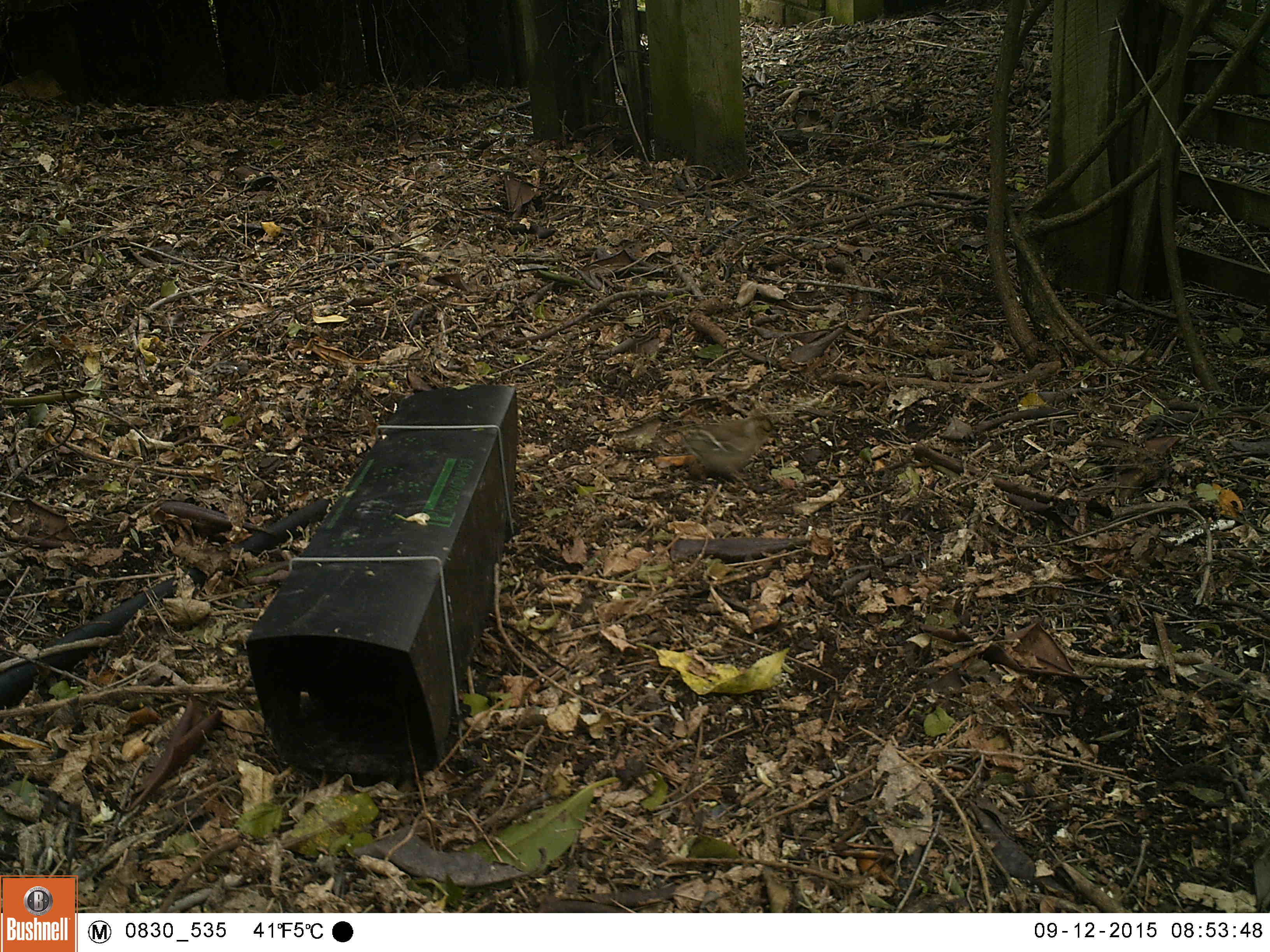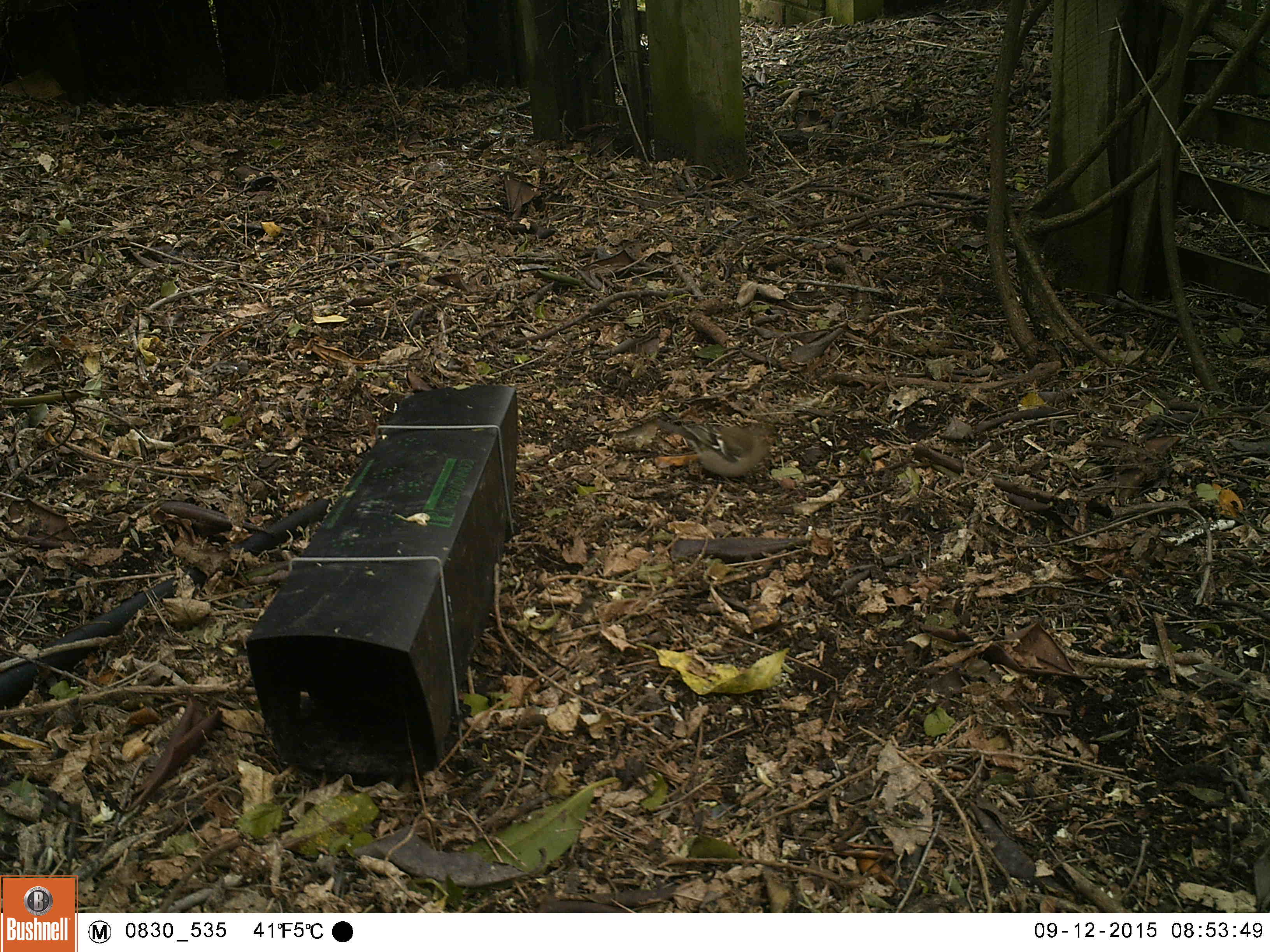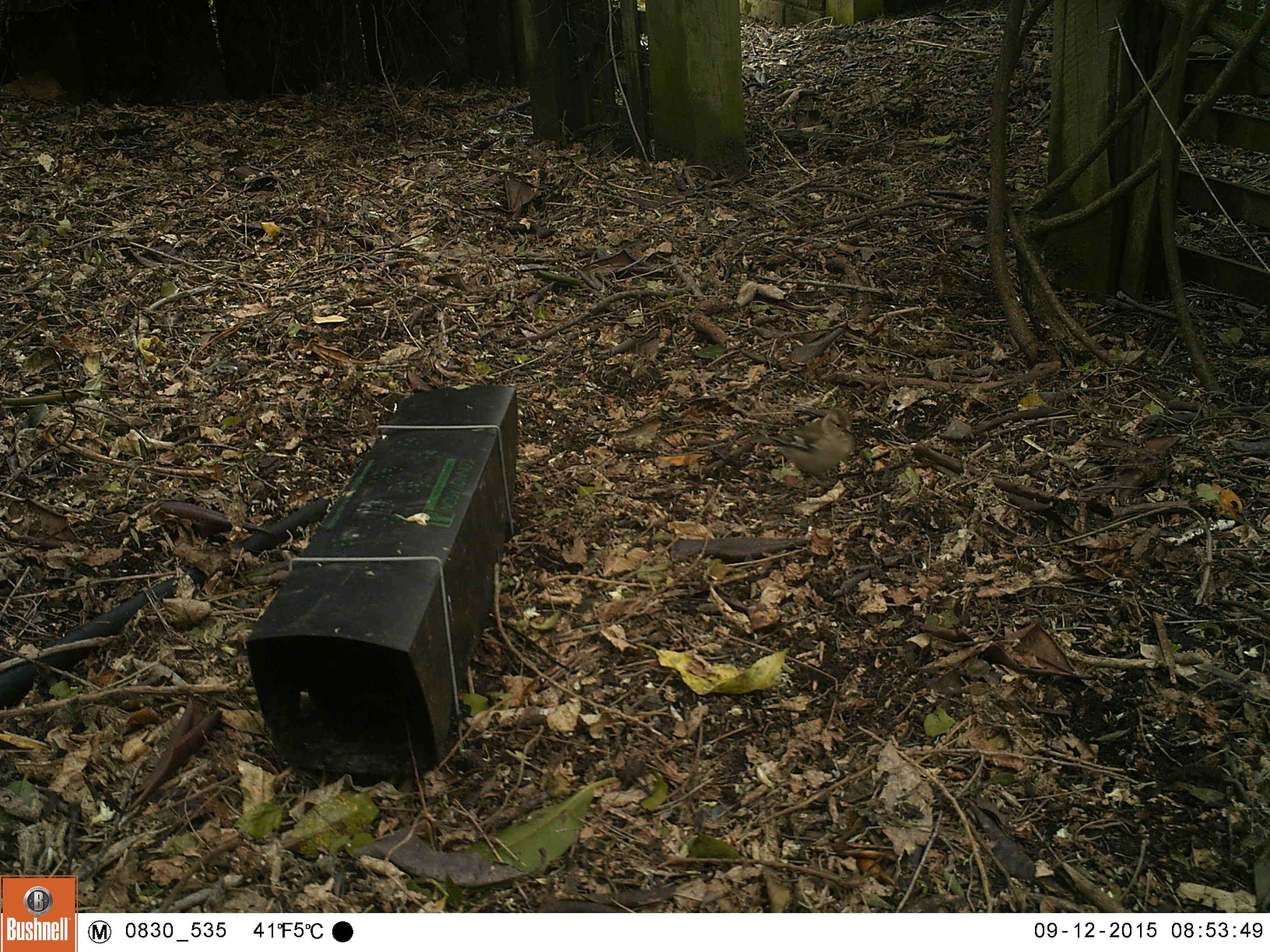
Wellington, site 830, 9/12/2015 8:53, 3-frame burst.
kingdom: Animalia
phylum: Chordata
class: Aves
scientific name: Aves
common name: bird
Bird (Aves).